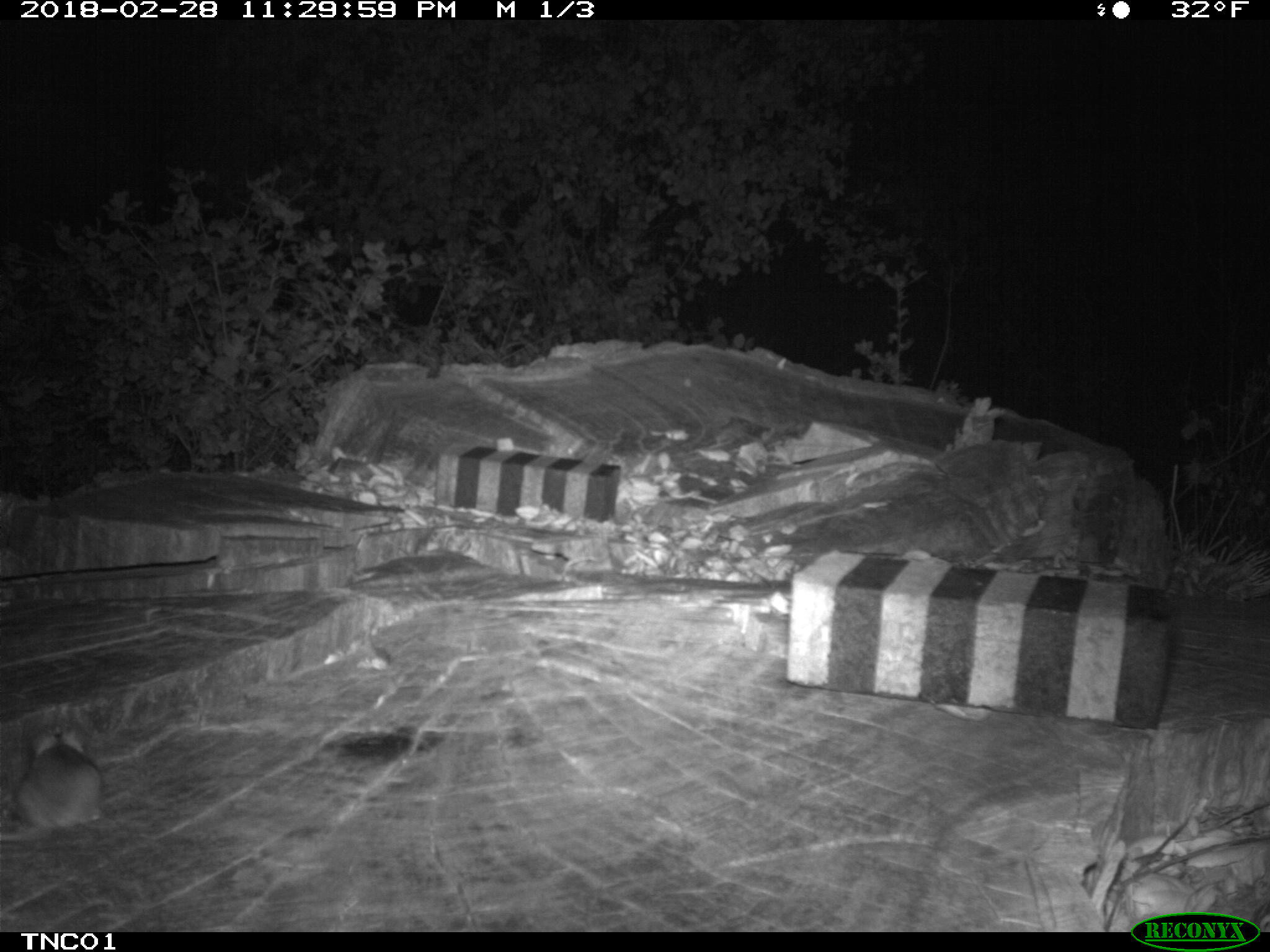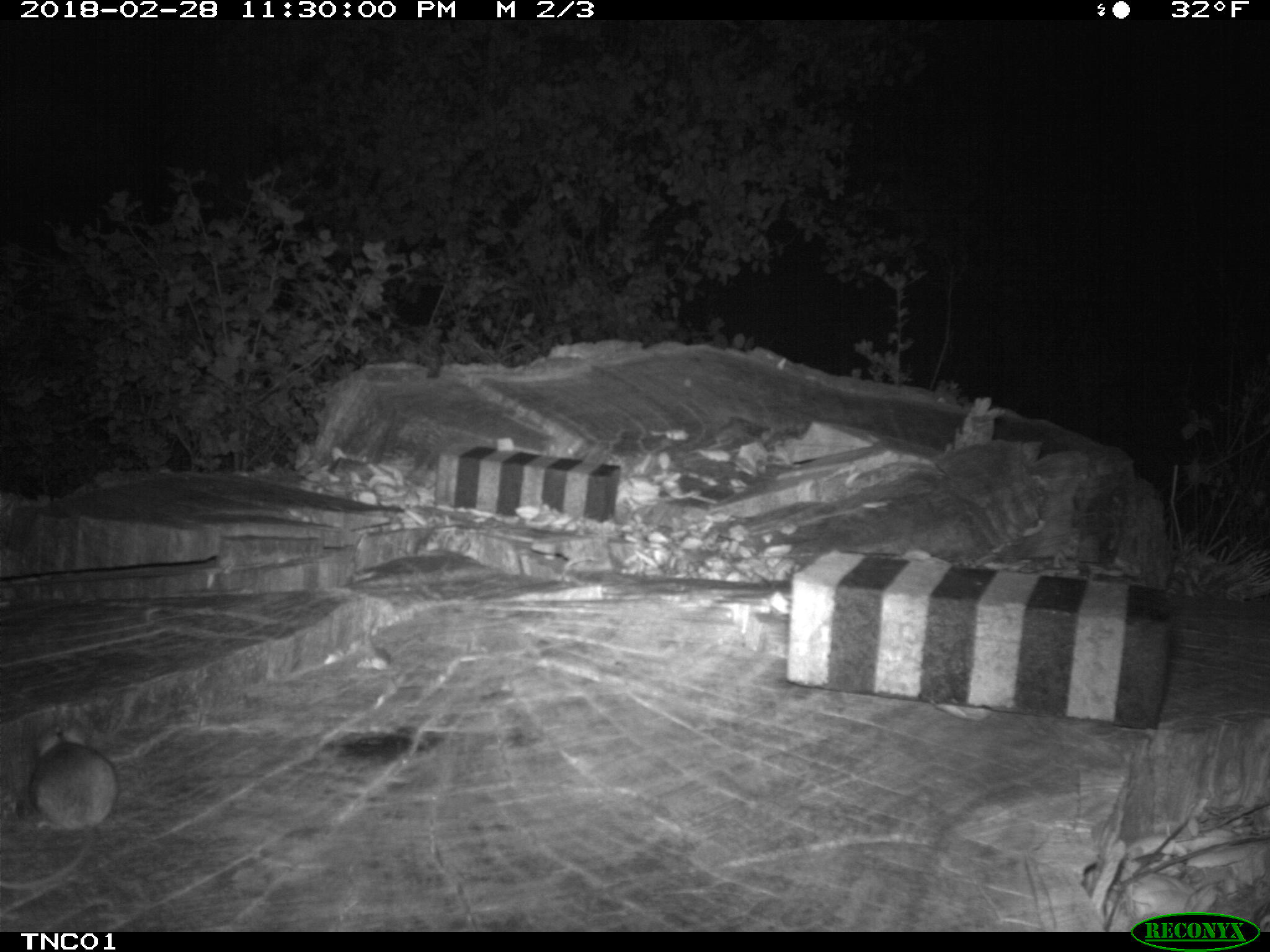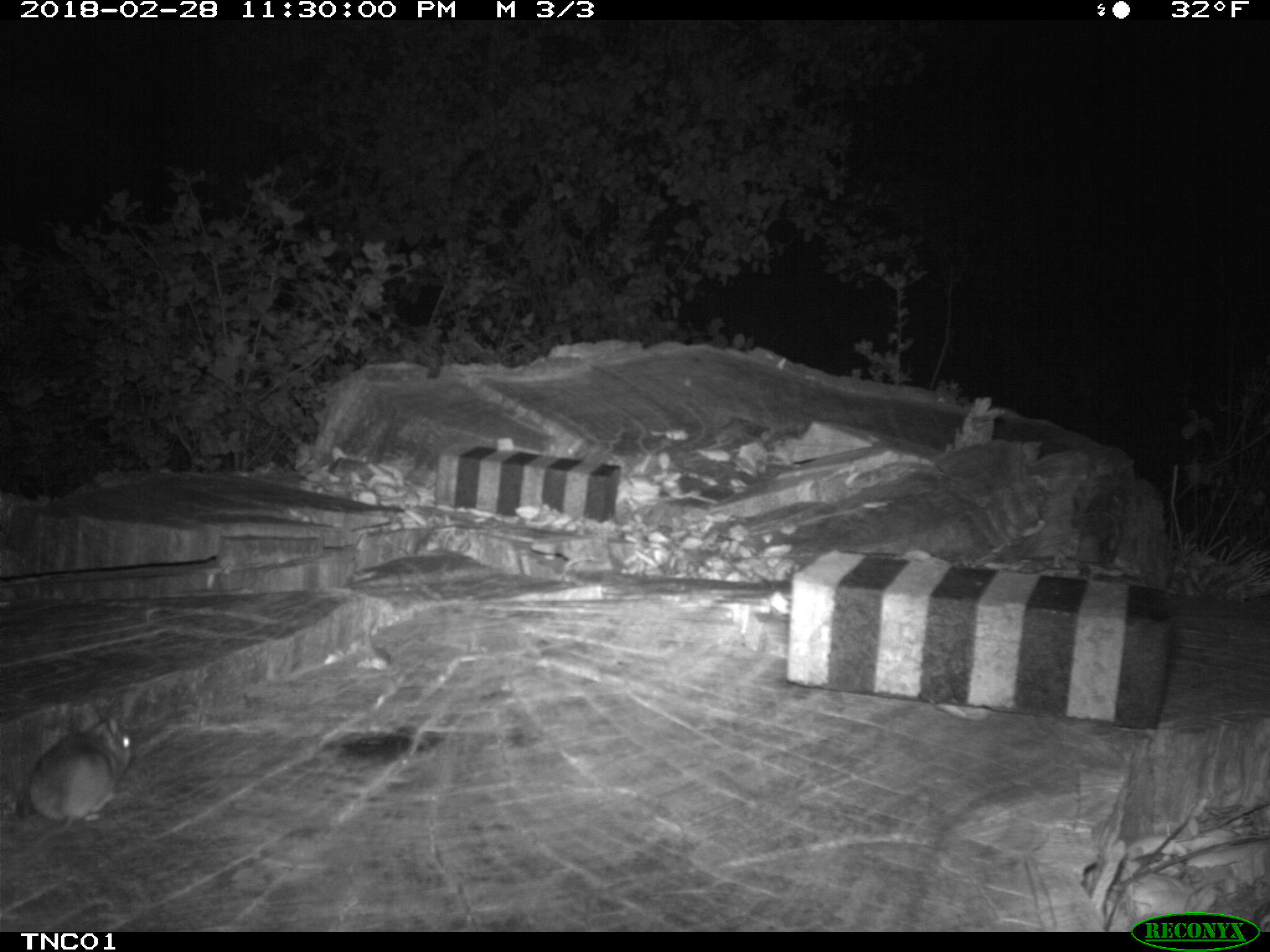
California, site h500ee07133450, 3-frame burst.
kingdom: Animalia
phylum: Chordata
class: Mammalia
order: Rodentia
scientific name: Rodentia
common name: rodent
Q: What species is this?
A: Rodent (Rodentia).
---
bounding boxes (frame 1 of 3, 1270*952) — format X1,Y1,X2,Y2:
rodent: 0,730,103,843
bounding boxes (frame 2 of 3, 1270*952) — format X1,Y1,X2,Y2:
rodent: 0,726,115,890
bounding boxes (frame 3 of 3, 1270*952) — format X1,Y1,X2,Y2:
rodent: 8,713,133,863